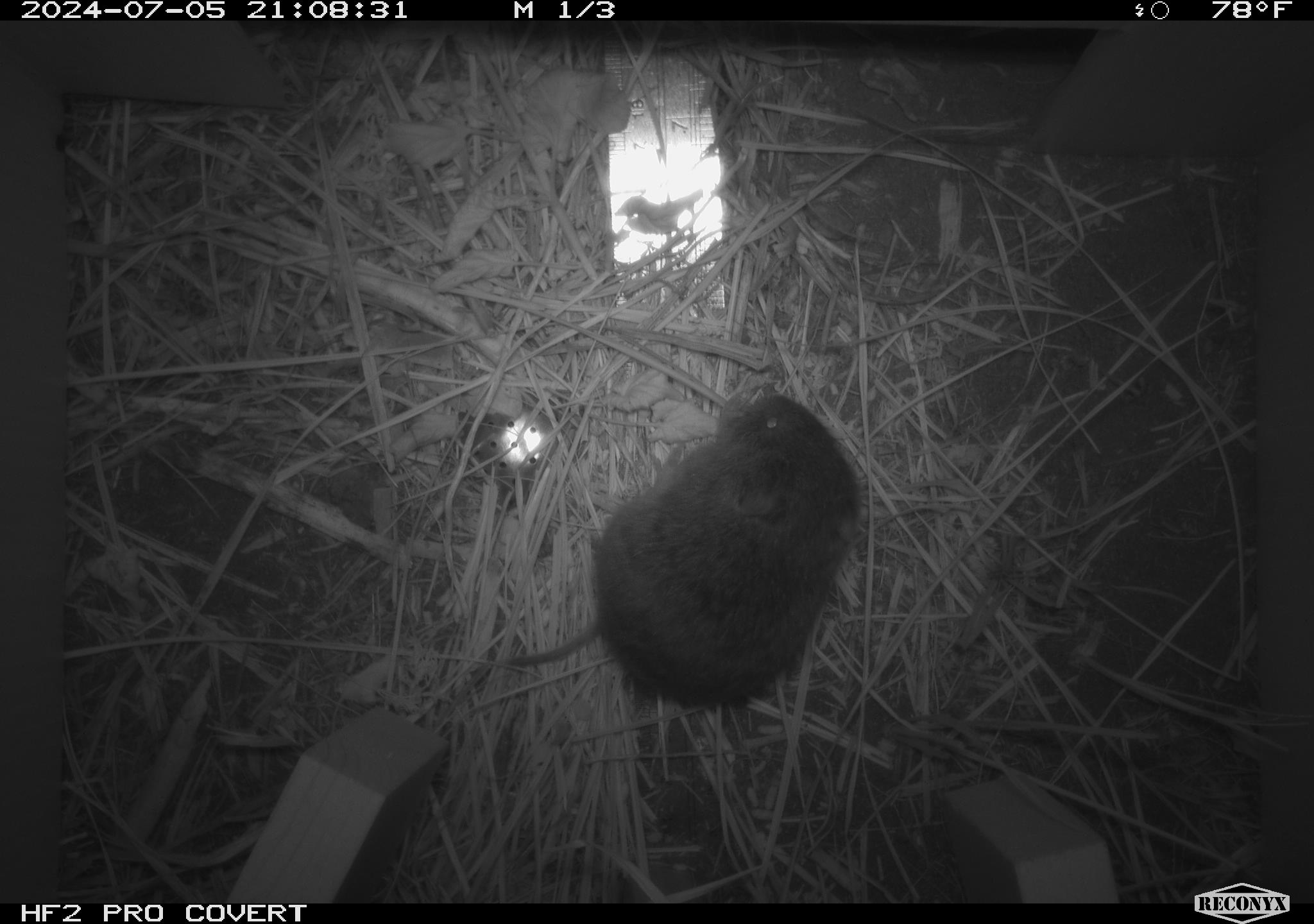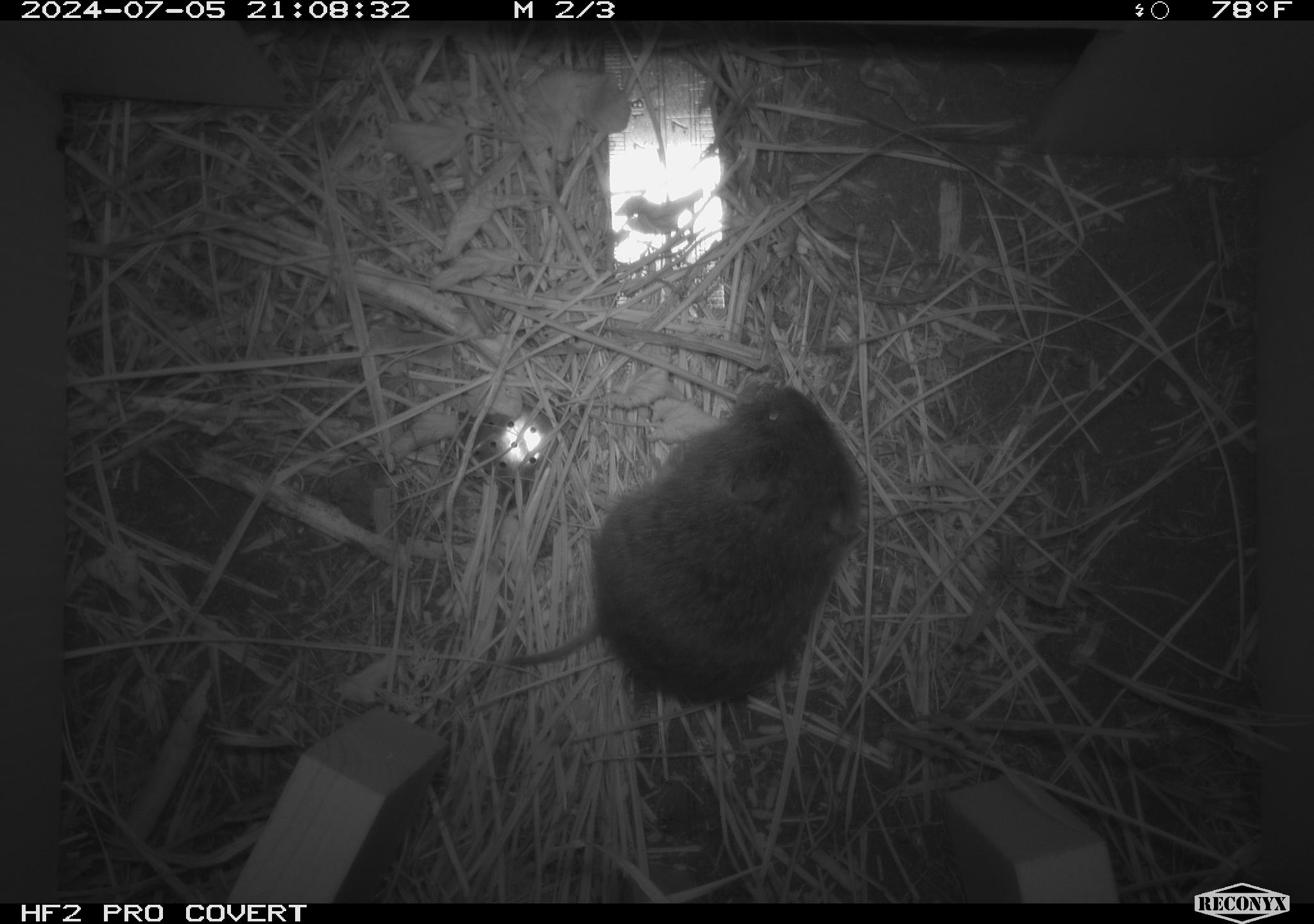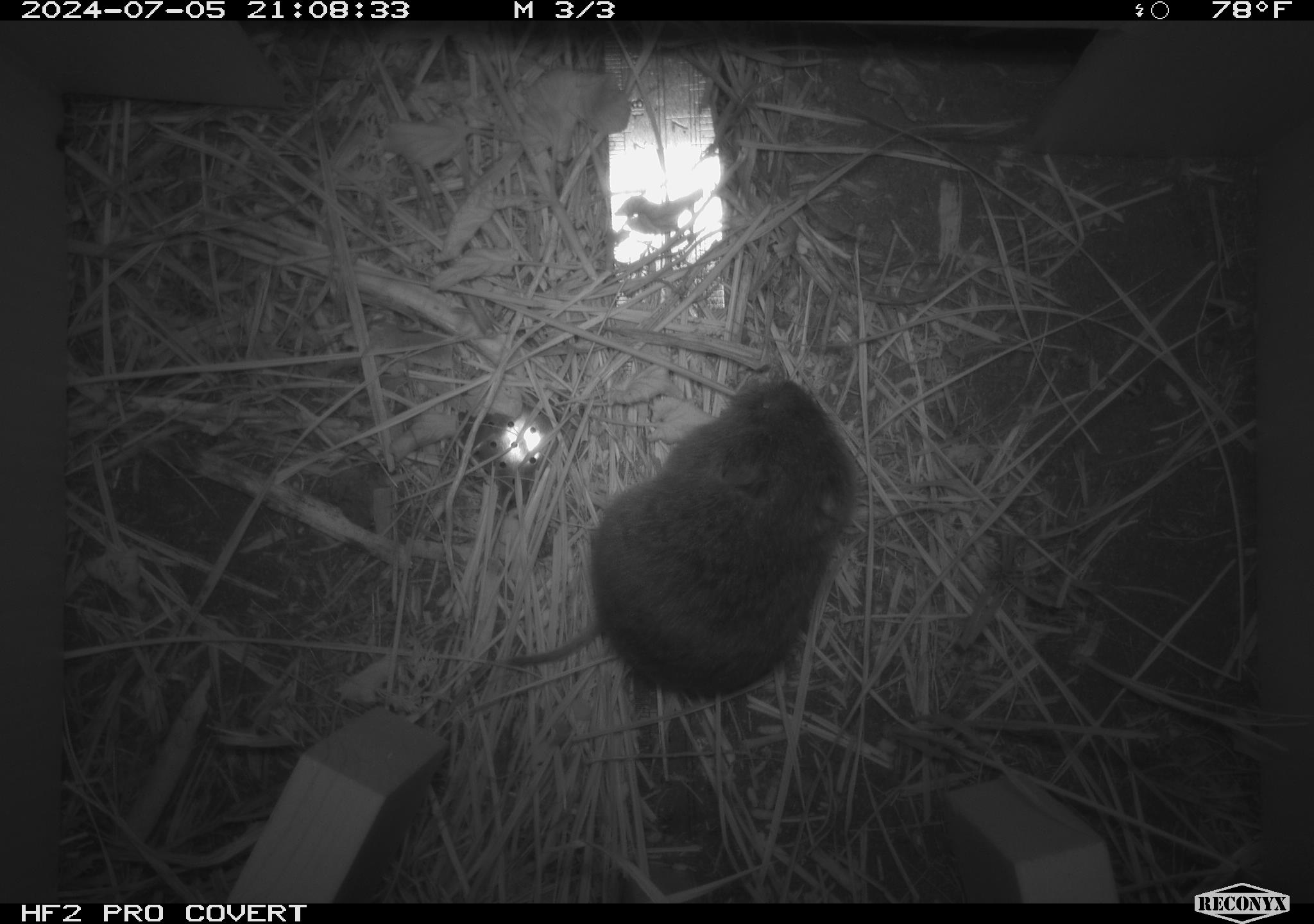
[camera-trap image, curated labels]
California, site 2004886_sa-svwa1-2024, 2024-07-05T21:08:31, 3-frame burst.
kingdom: Animalia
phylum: Chordata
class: Mammalia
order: Rodentia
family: Cricetidae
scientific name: Arvicolinae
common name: voles, lemmings, and muskrats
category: arvicolinae subfamily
Arvicolinae subfamily (voles, lemmings, and muskrats) (Arvicolinae).